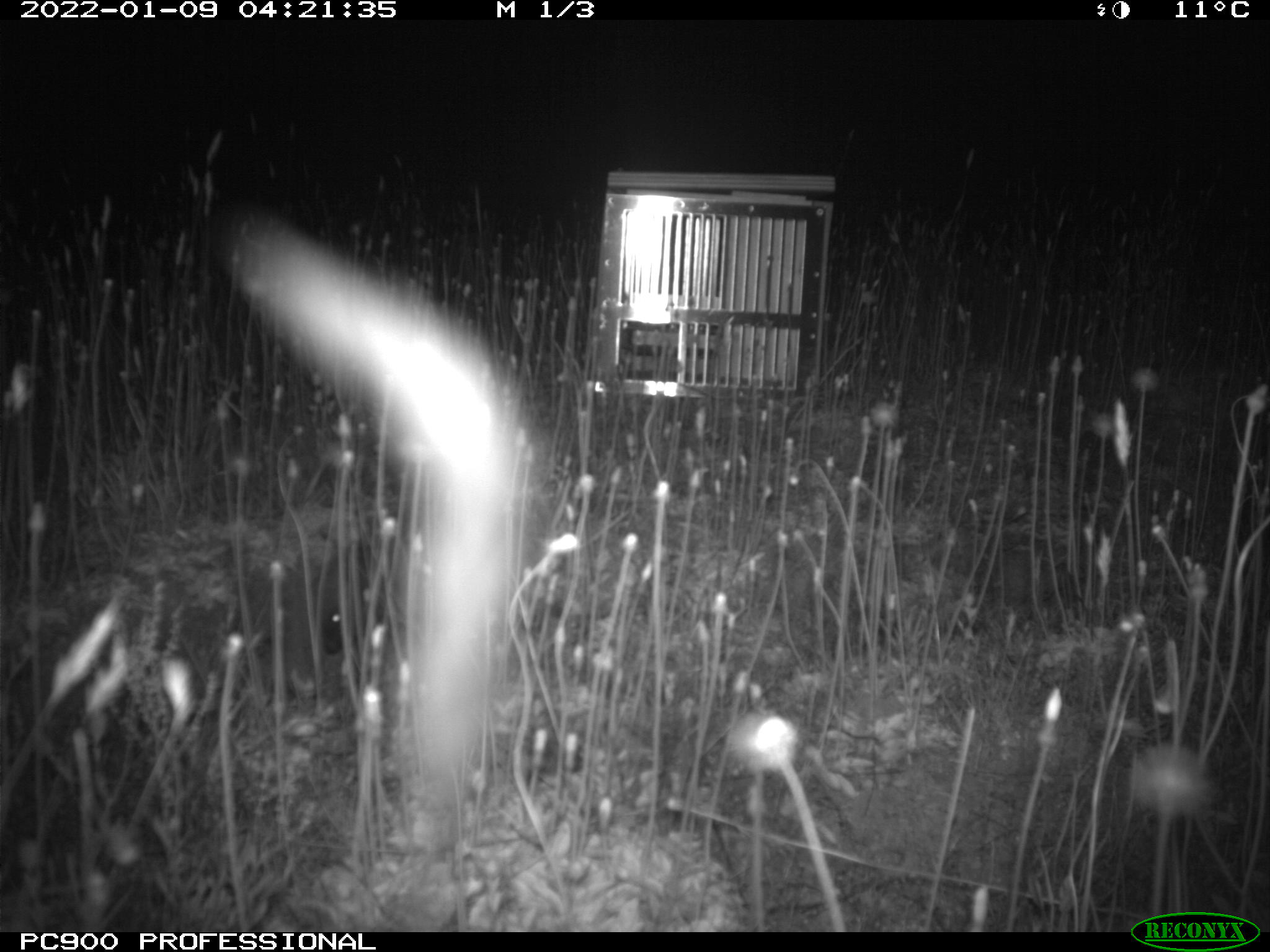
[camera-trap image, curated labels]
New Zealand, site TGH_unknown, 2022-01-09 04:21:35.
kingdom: Animalia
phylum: Chordata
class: Mammalia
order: Eulipotyphla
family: Erinaceidae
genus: Erinaceus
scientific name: Erinaceus europaeus europaeus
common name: european hedgehog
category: hedgehog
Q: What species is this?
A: Hedgehog (european hedgehog) (Erinaceus europaeus europaeus).